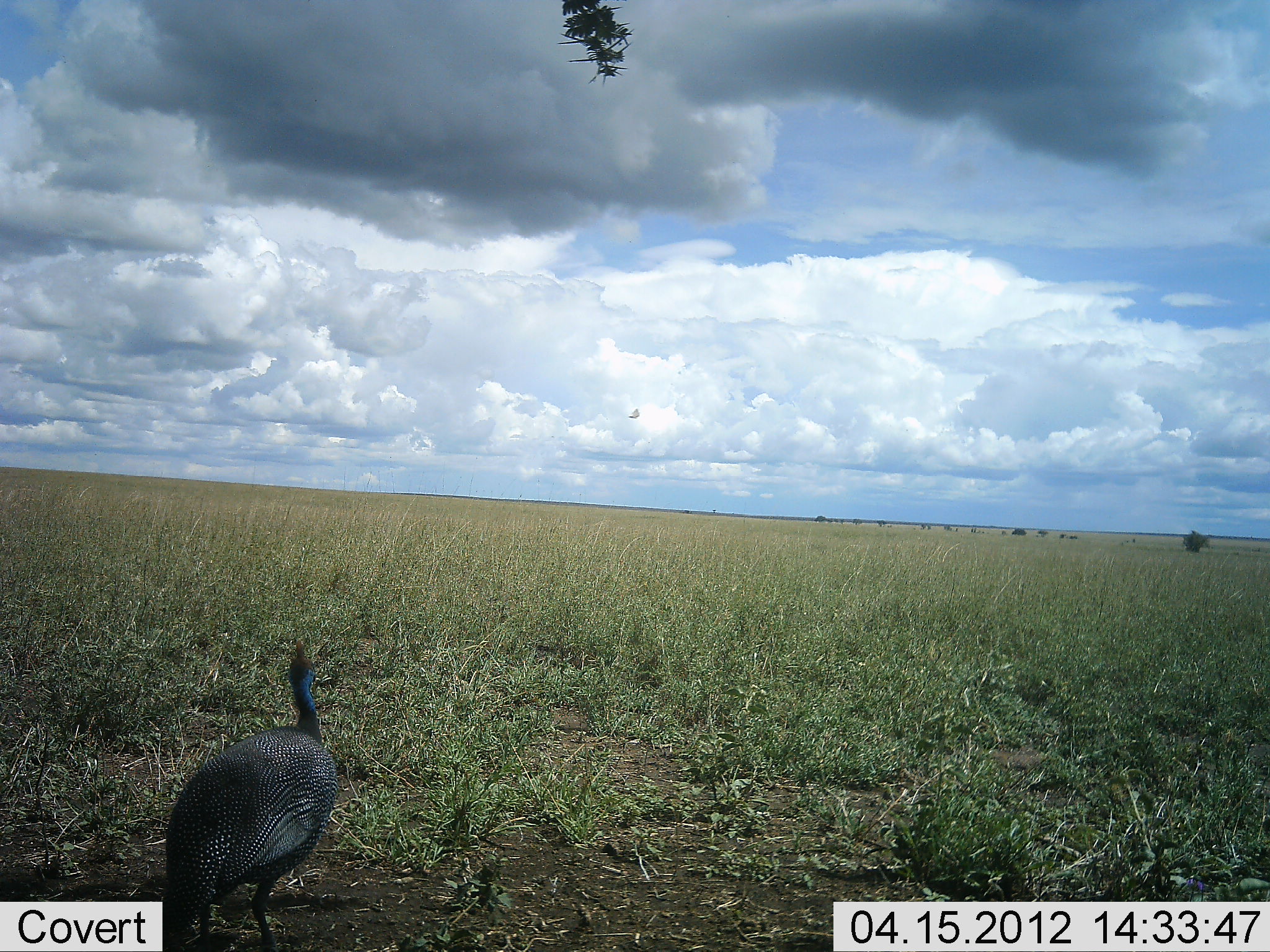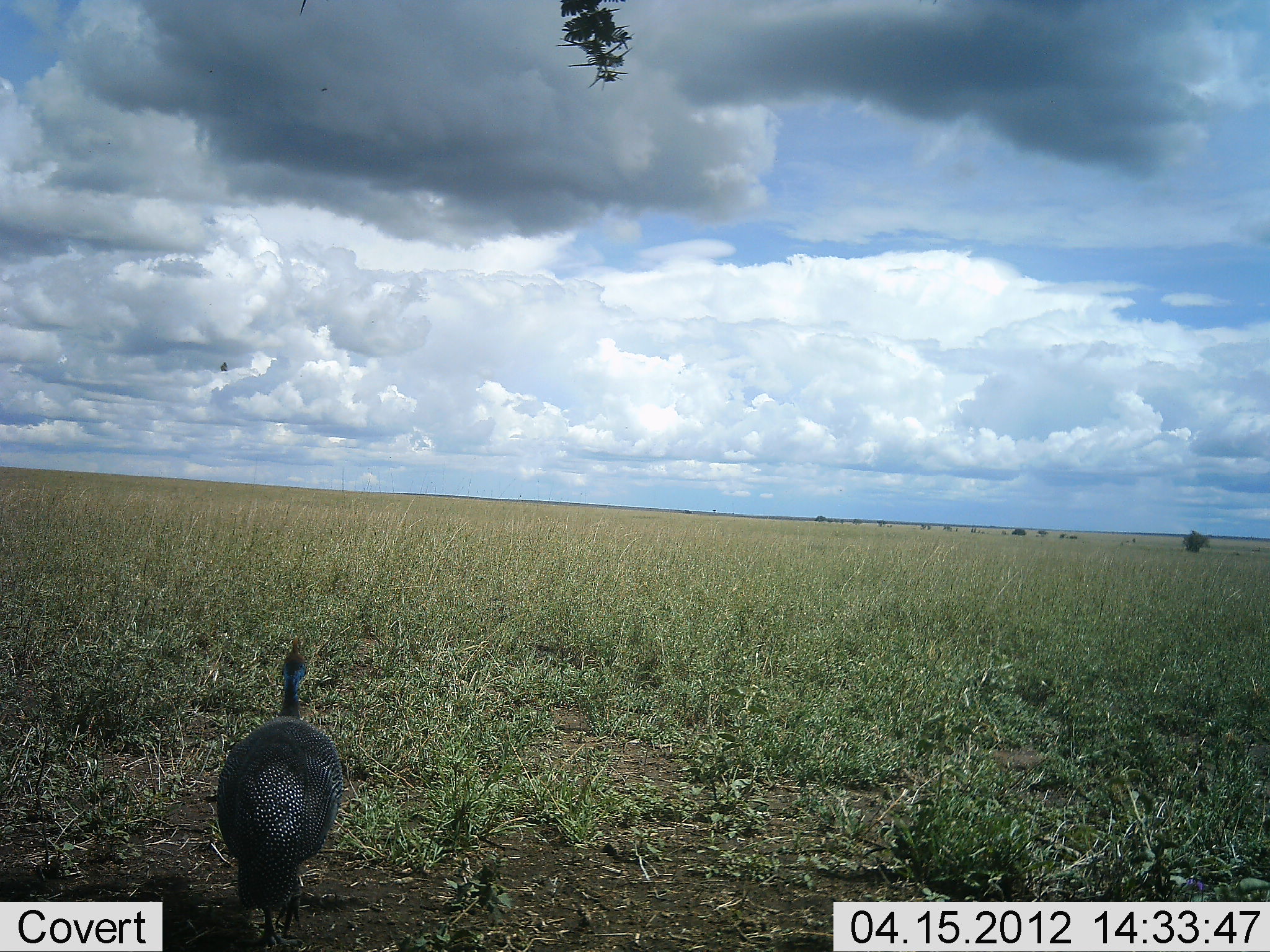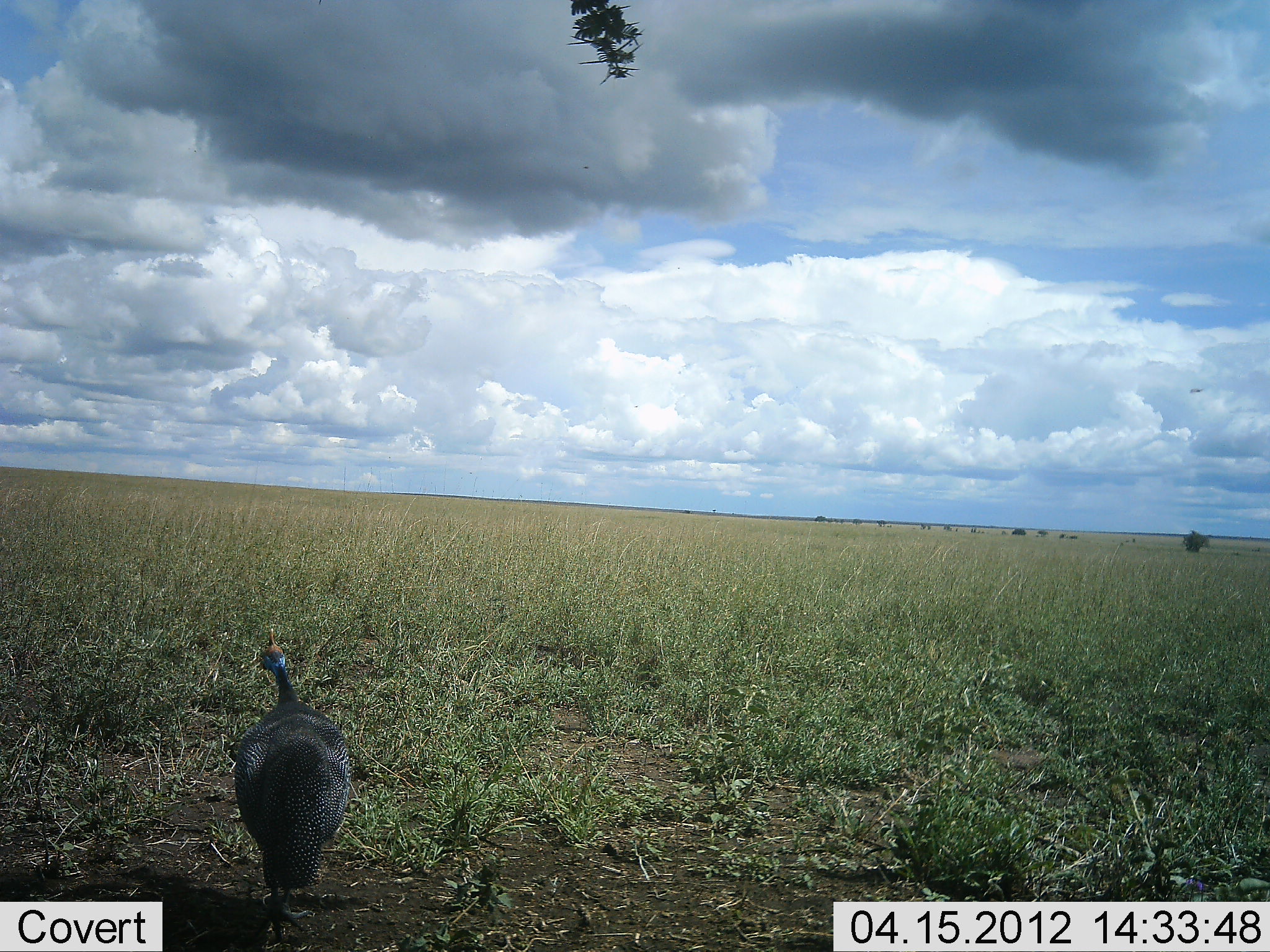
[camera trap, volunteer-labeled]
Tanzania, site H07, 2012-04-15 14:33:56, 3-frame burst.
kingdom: Animalia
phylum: Chordata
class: Aves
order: Galliformes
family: Numididae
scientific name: Numididae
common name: guinea fowl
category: guineafowl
Guineafowl (guinea fowl) (Numididae), count 1. Behavior (volunteer vote fractions): standing 79%, resting 0%, moving 21%, interacting 0%. Young present (vote fraction): 0%. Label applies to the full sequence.